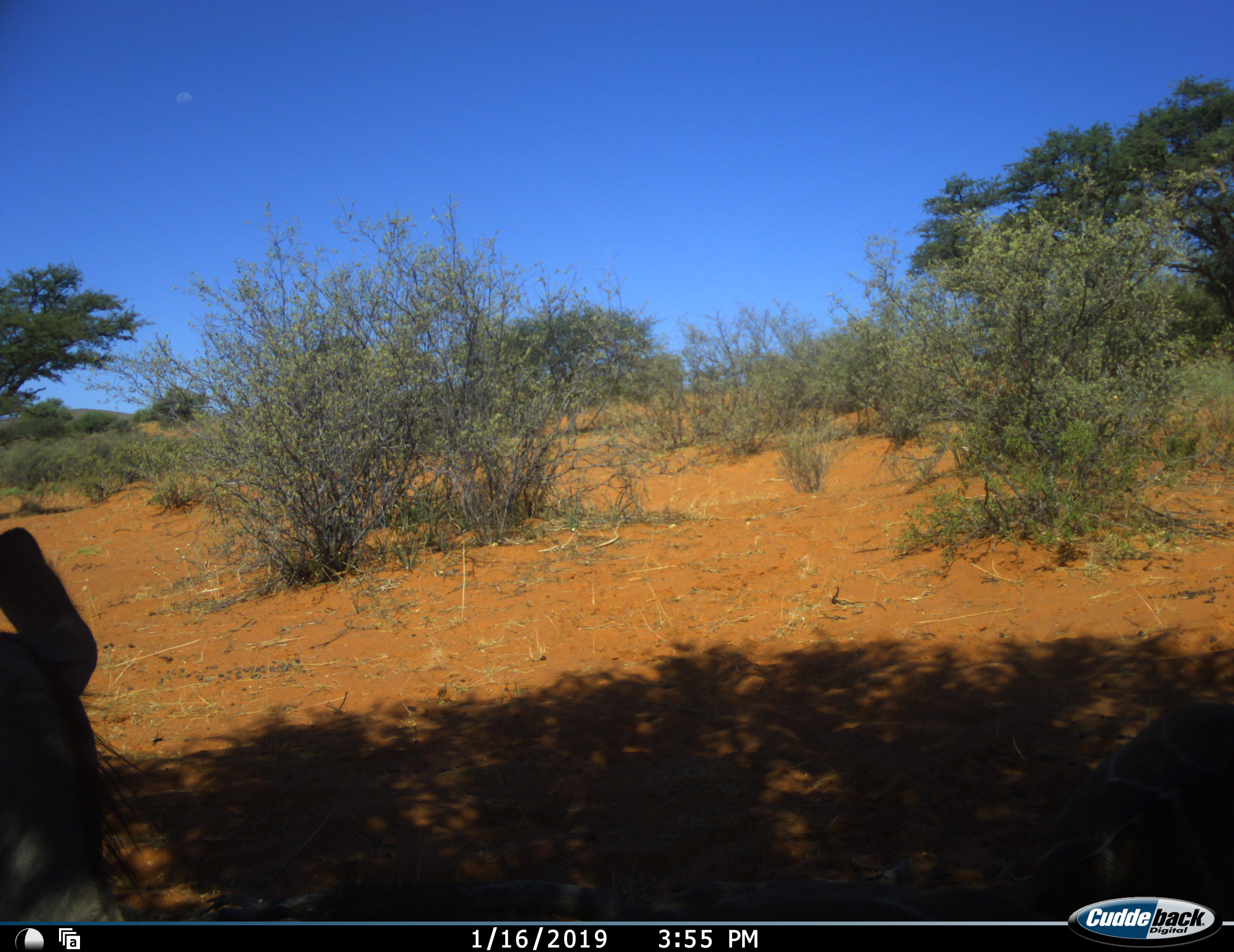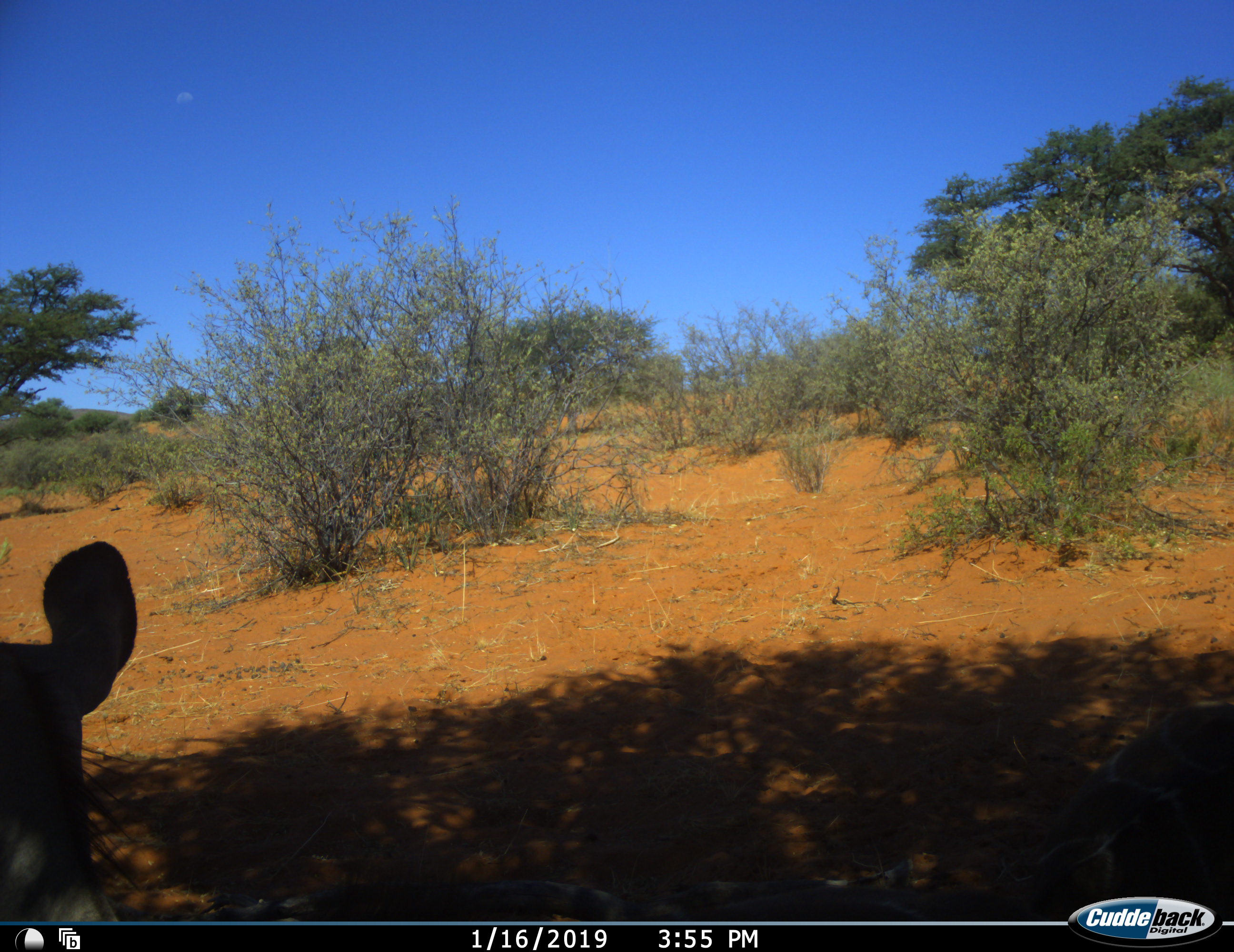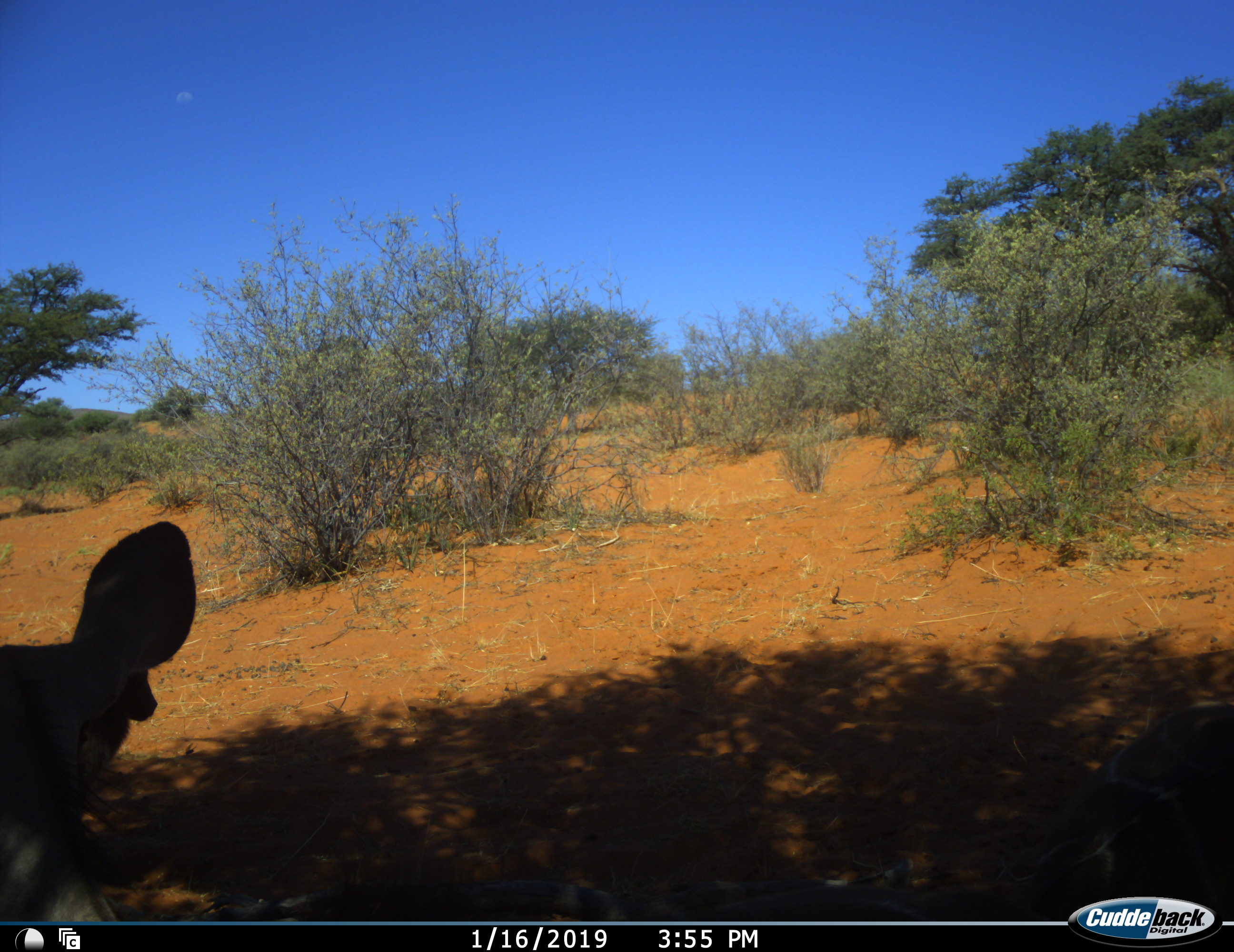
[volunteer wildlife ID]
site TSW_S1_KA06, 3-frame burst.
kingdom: Animalia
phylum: Chordata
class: Mammalia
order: Artiodactyla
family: Bovidae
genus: Tragelaphus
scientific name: Tragelaphus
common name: kudu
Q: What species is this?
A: Kudu (Tragelaphus).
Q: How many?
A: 1.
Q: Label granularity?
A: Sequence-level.